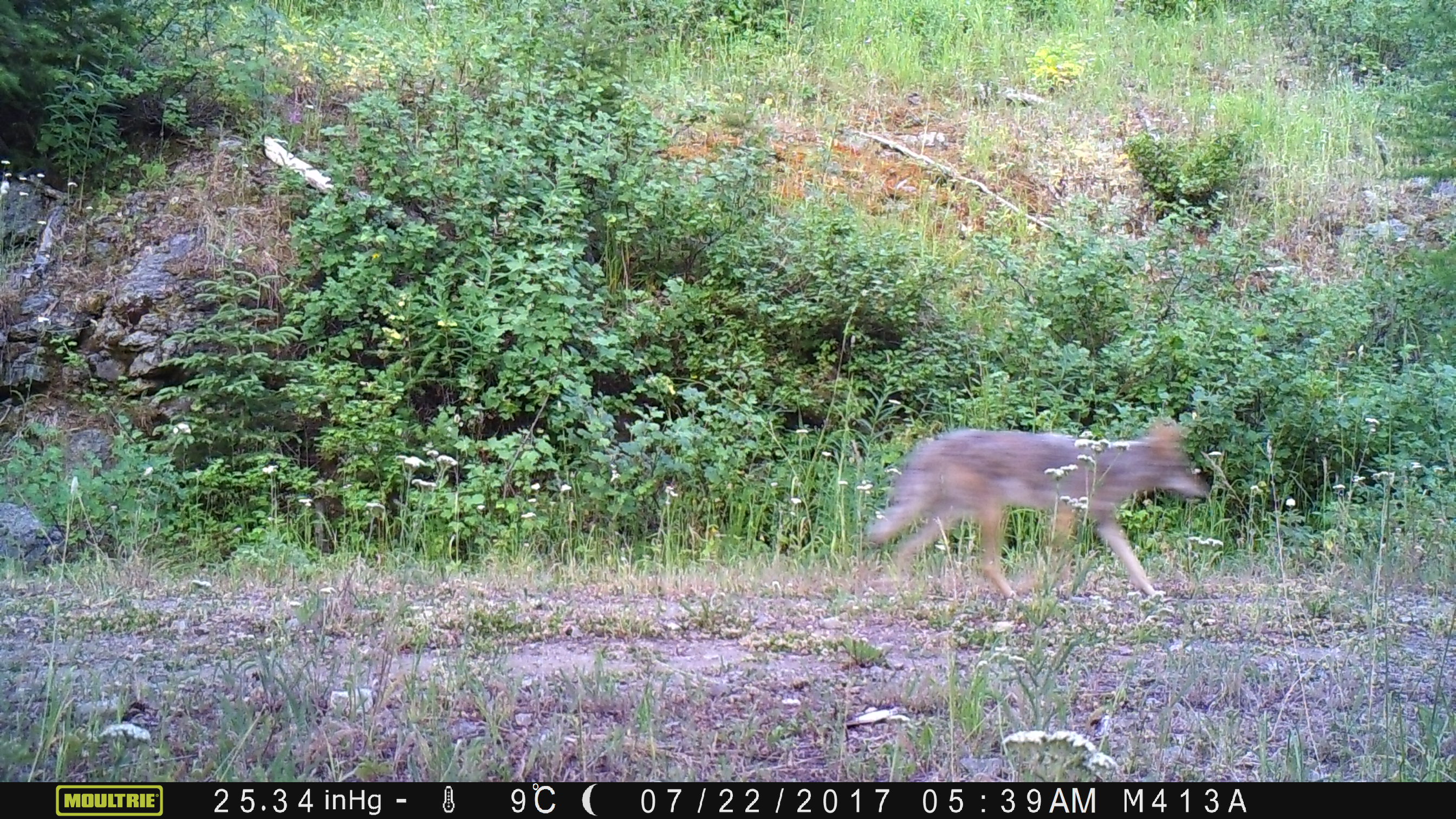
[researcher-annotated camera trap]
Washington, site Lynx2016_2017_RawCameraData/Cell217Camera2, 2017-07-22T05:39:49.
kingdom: Animalia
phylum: Chordata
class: Mammalia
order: Carnivora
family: Canidae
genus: Canis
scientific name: Canis latrans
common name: coyote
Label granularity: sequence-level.